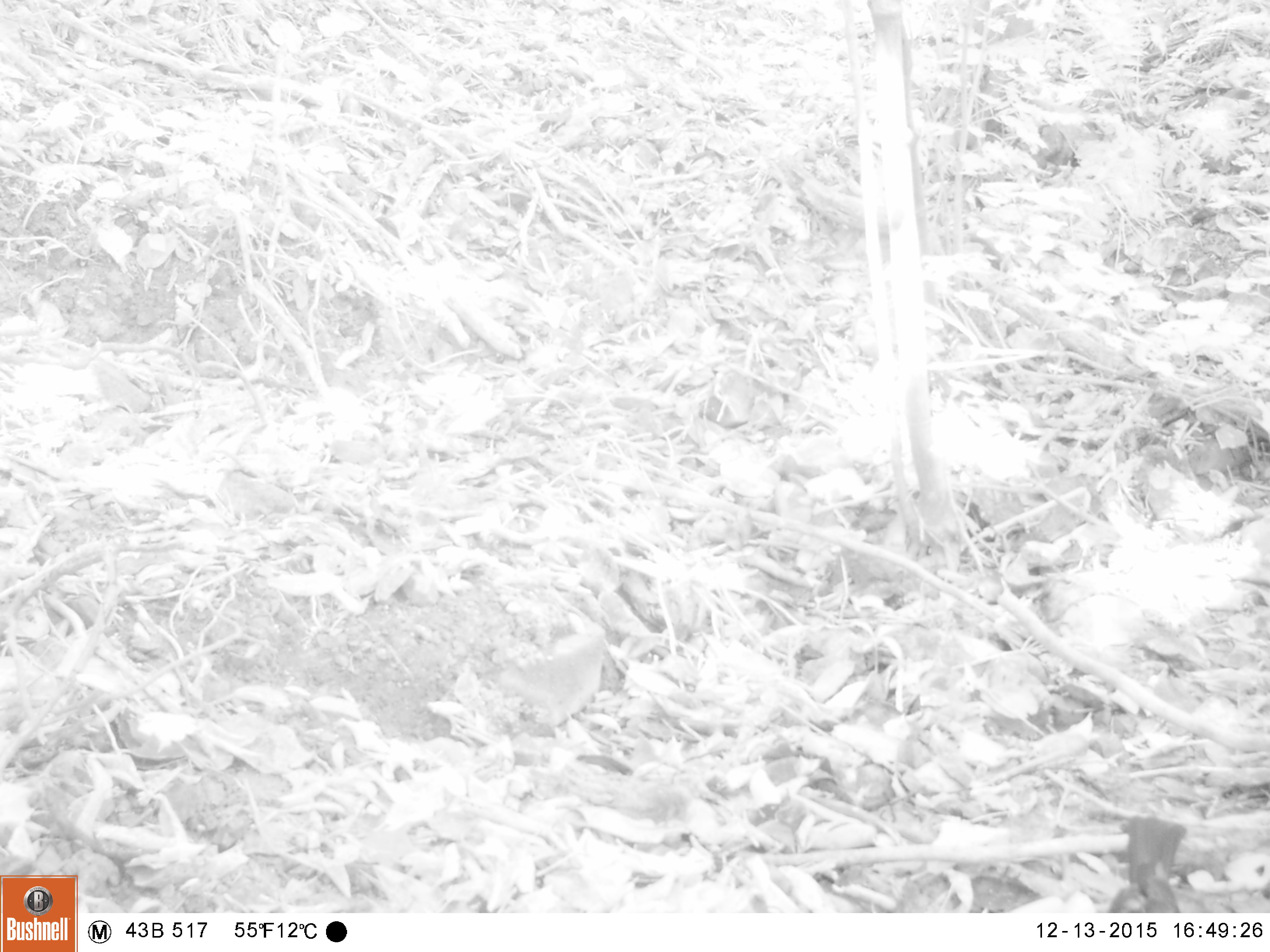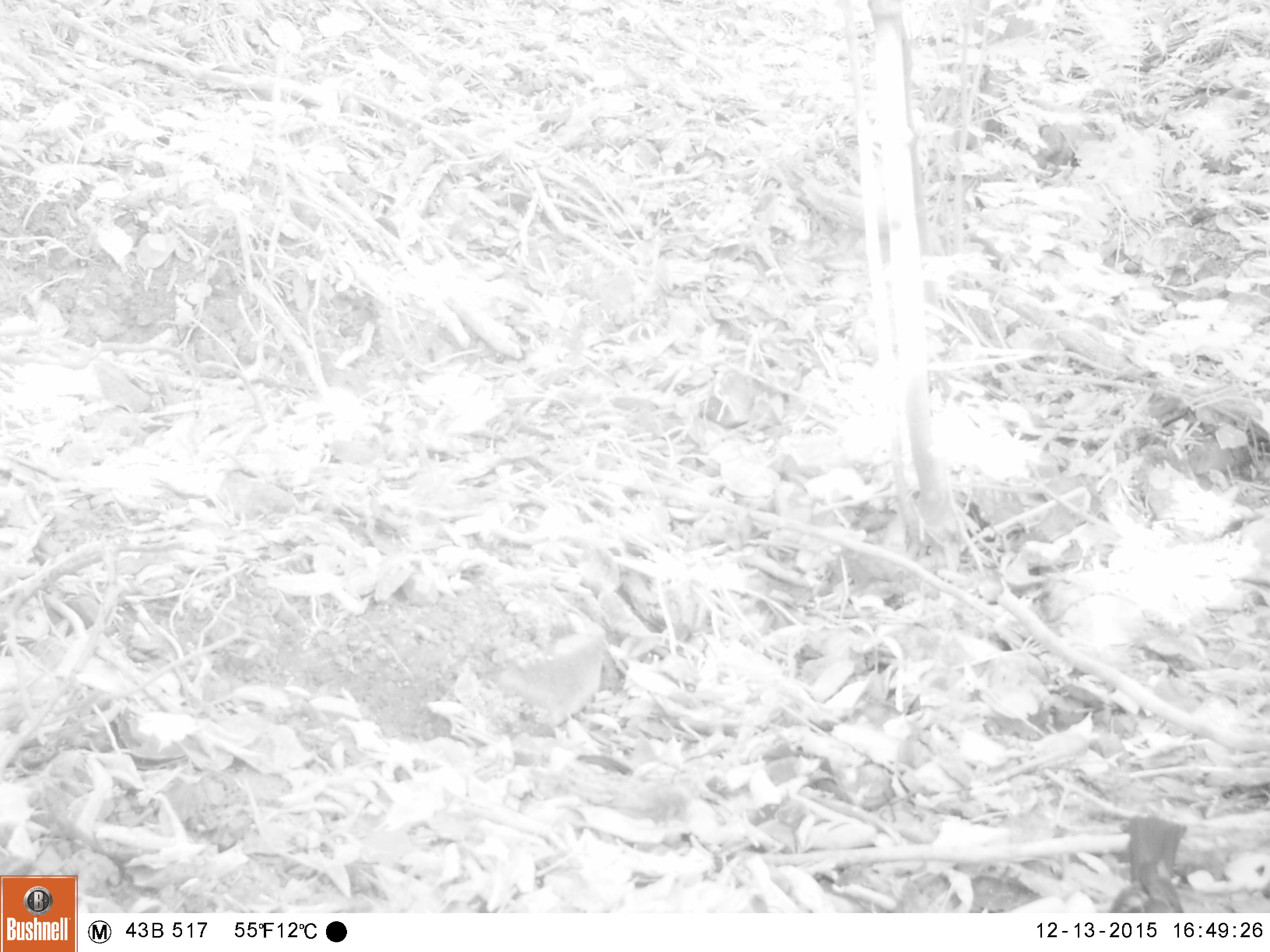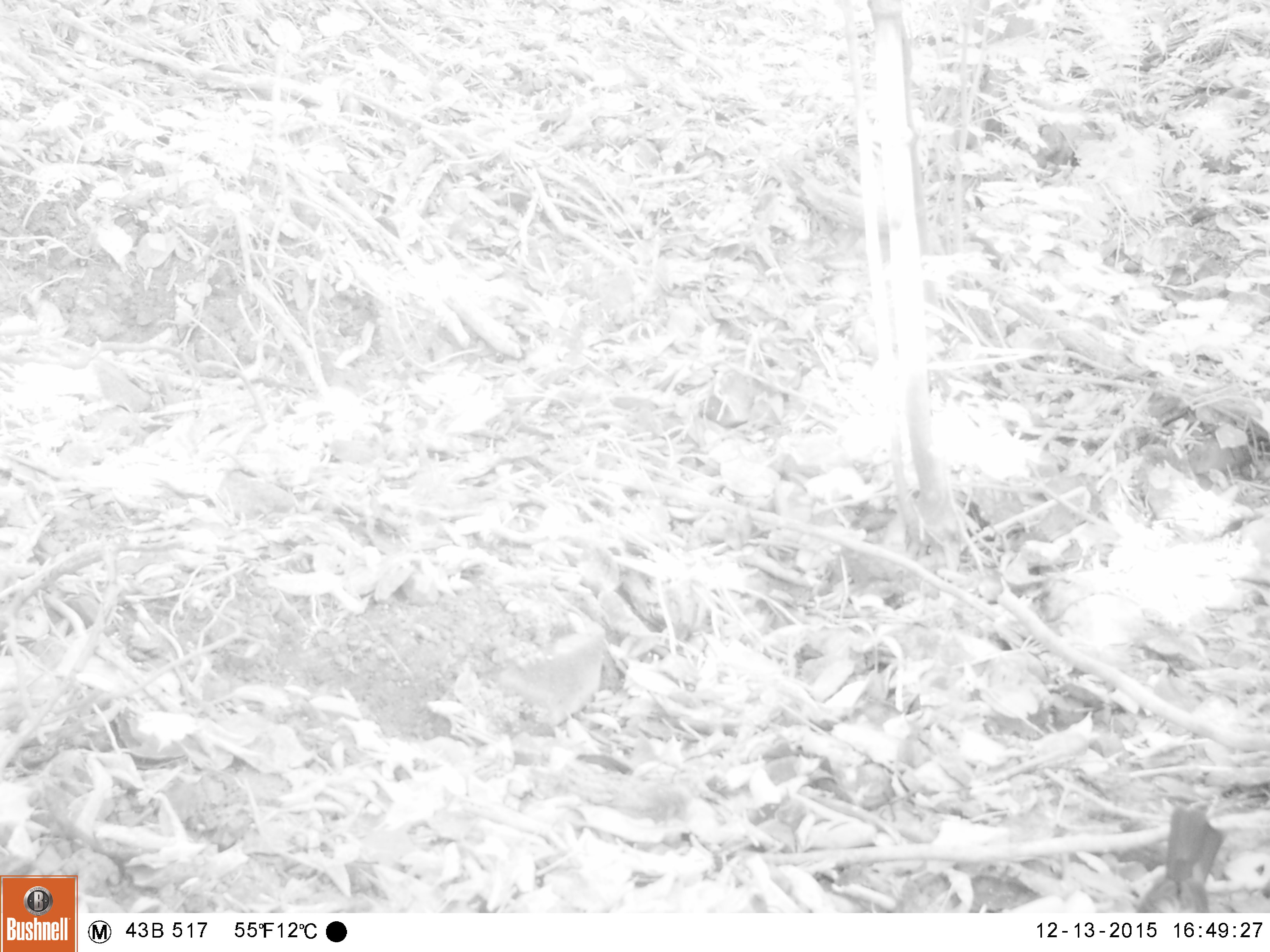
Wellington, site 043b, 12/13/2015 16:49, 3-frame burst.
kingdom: Animalia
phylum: Chordata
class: Aves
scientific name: Aves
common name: bird